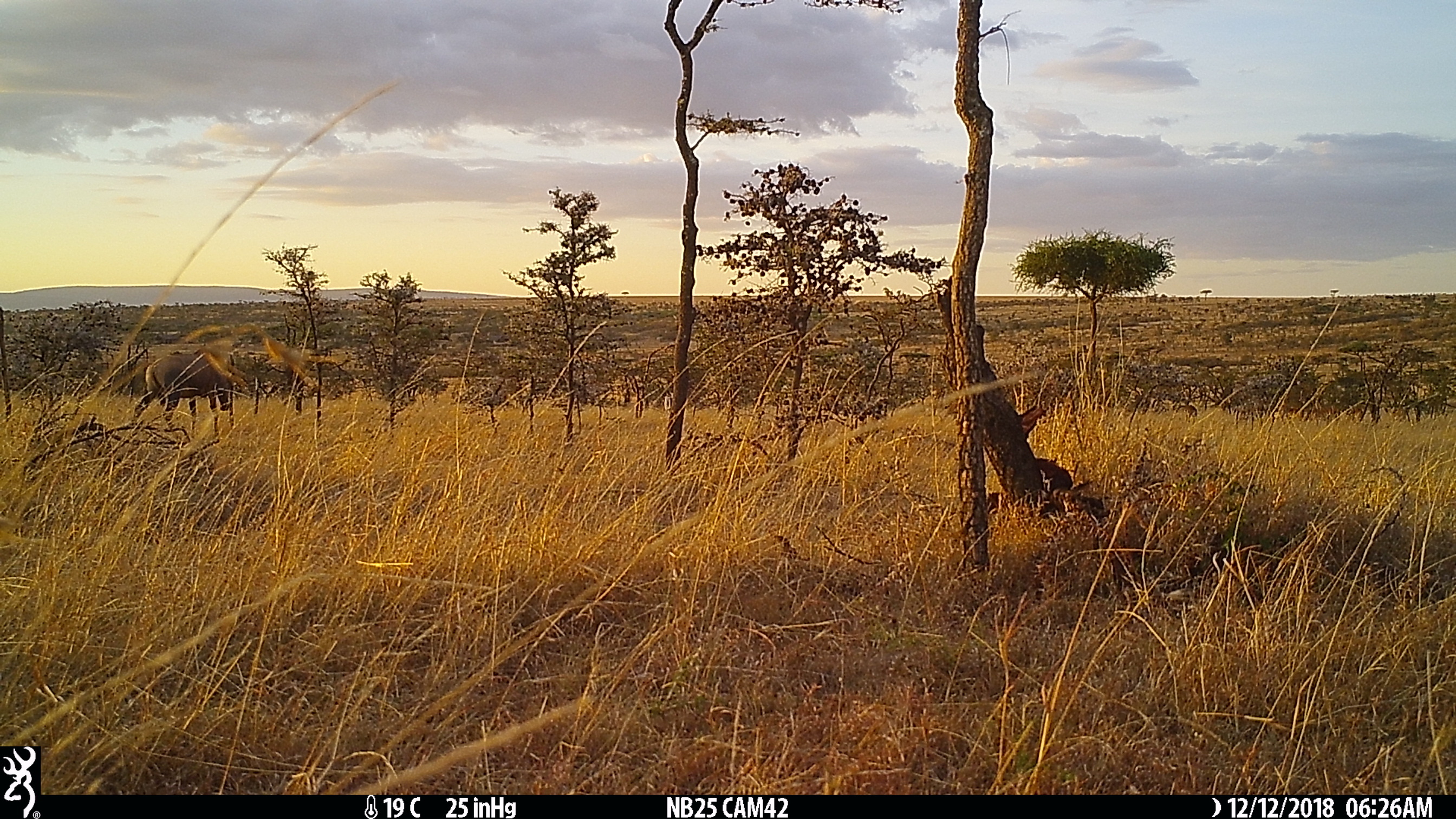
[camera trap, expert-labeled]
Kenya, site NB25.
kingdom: Animalia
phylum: Chordata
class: Mammalia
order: Artiodactyla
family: Bovidae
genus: Damaliscus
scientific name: Damaliscus lunatus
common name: topi